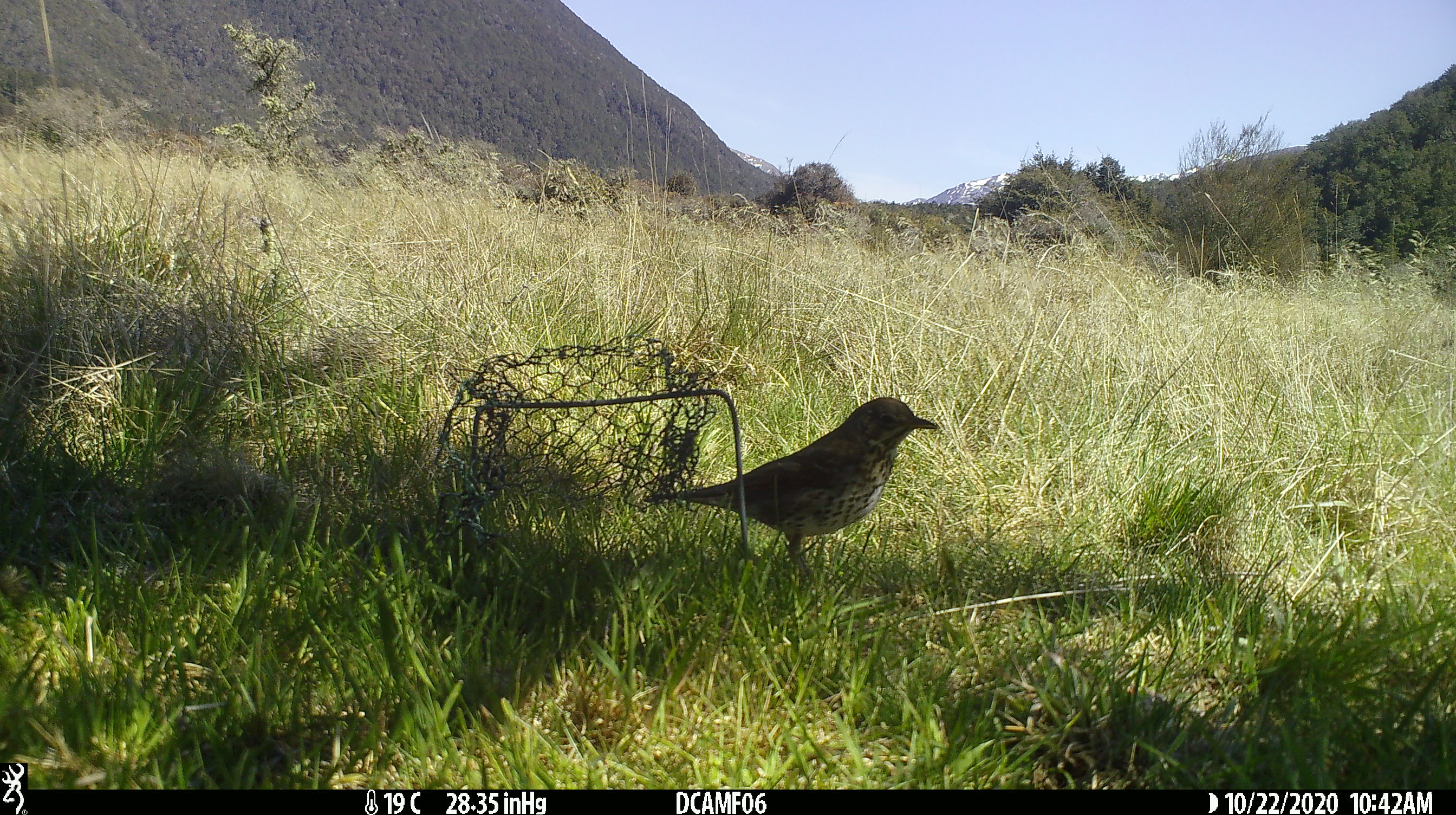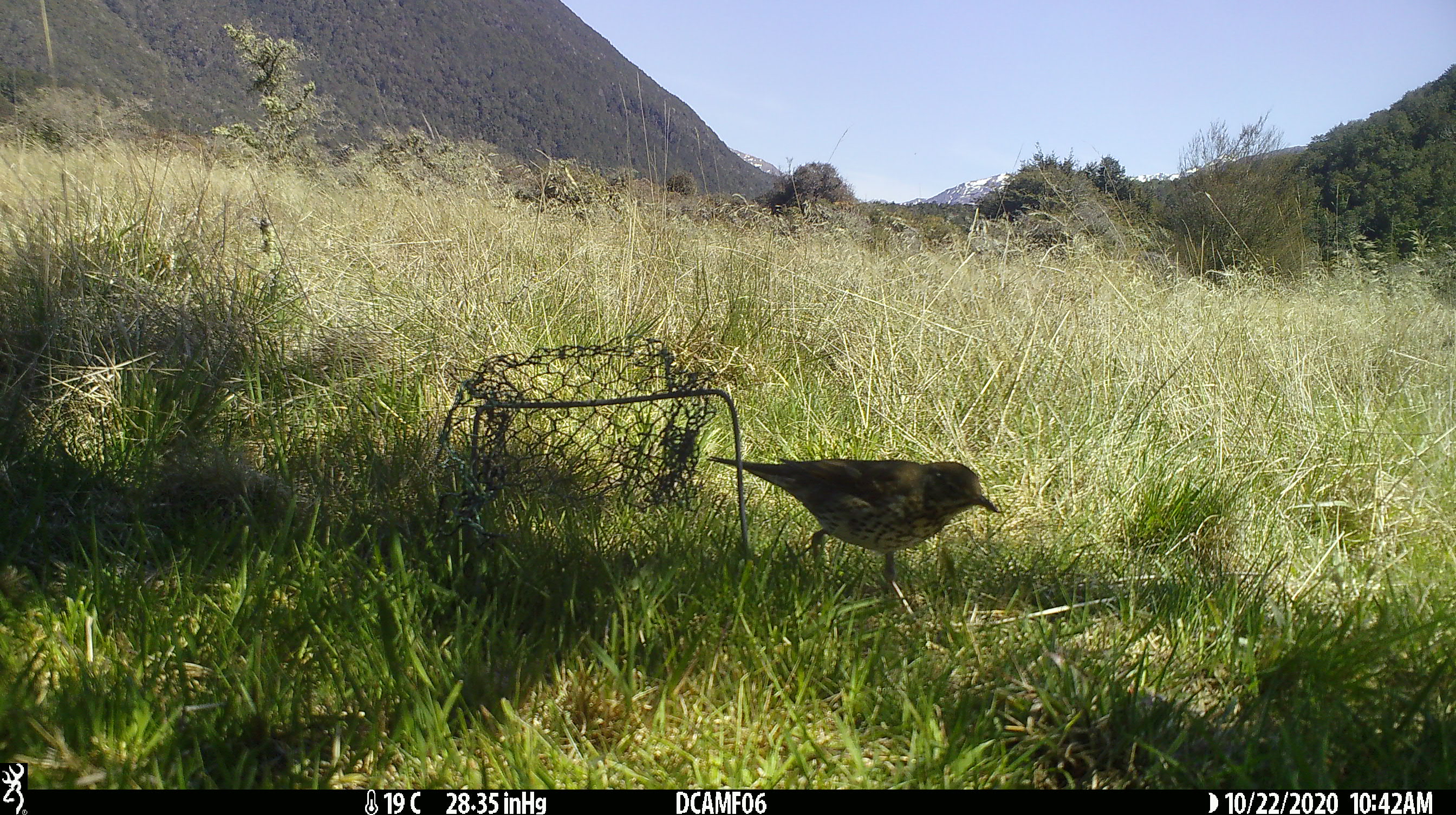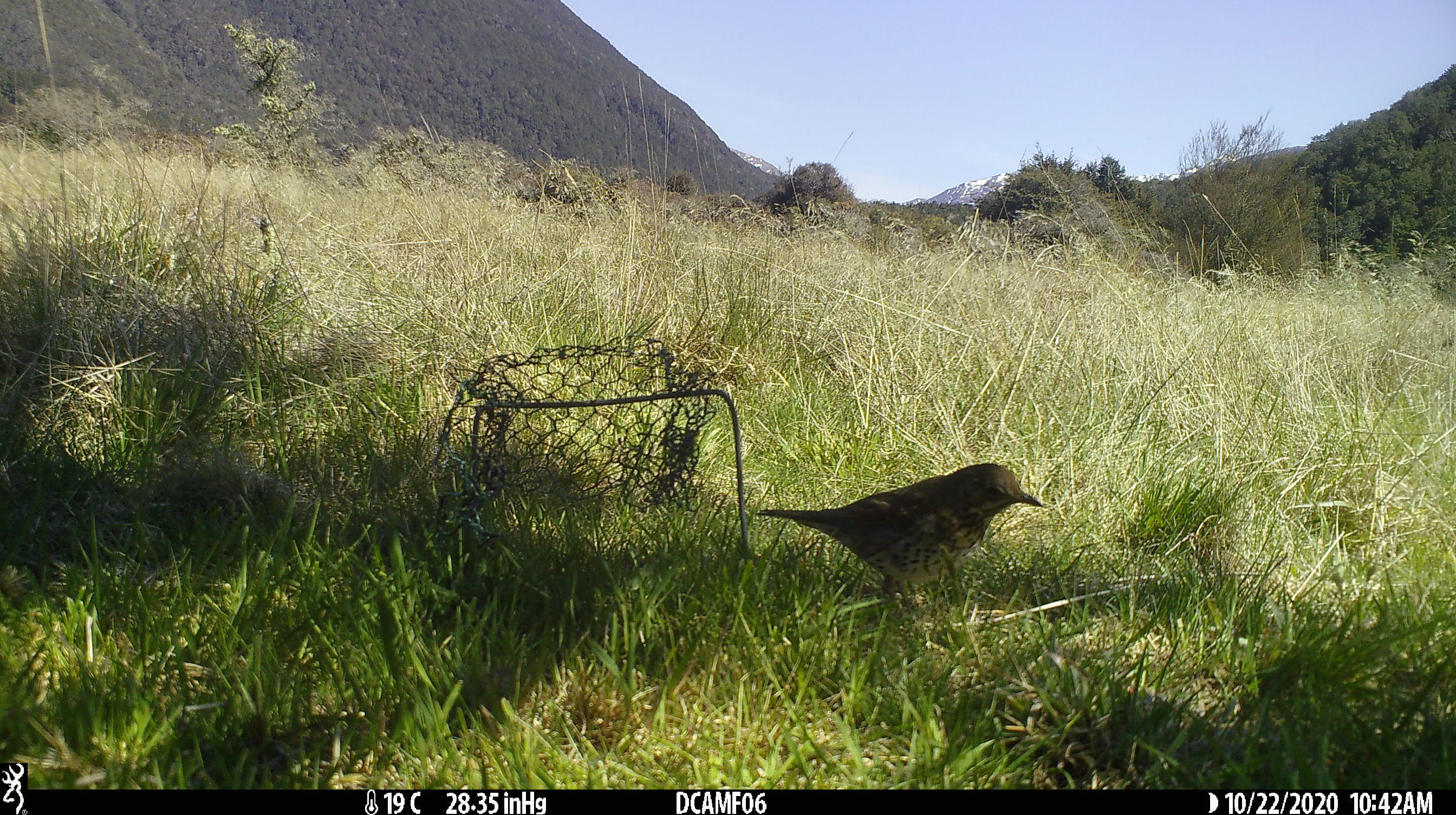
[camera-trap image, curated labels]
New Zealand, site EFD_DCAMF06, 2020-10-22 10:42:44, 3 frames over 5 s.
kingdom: Animalia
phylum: Chordata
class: Aves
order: Passeriformes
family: Turdidae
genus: Turdus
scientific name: Turdus philomelos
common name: song thrush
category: thrush